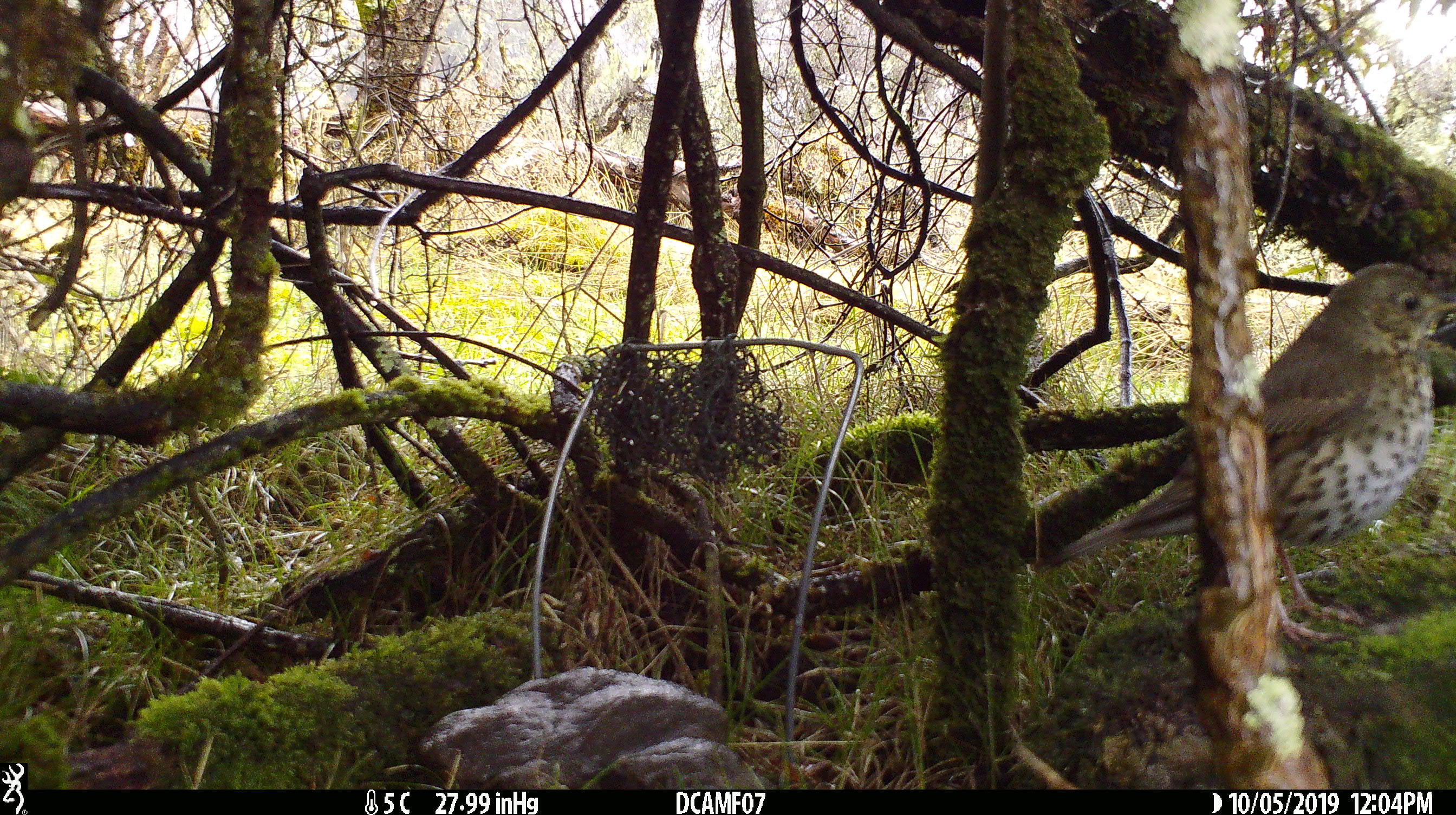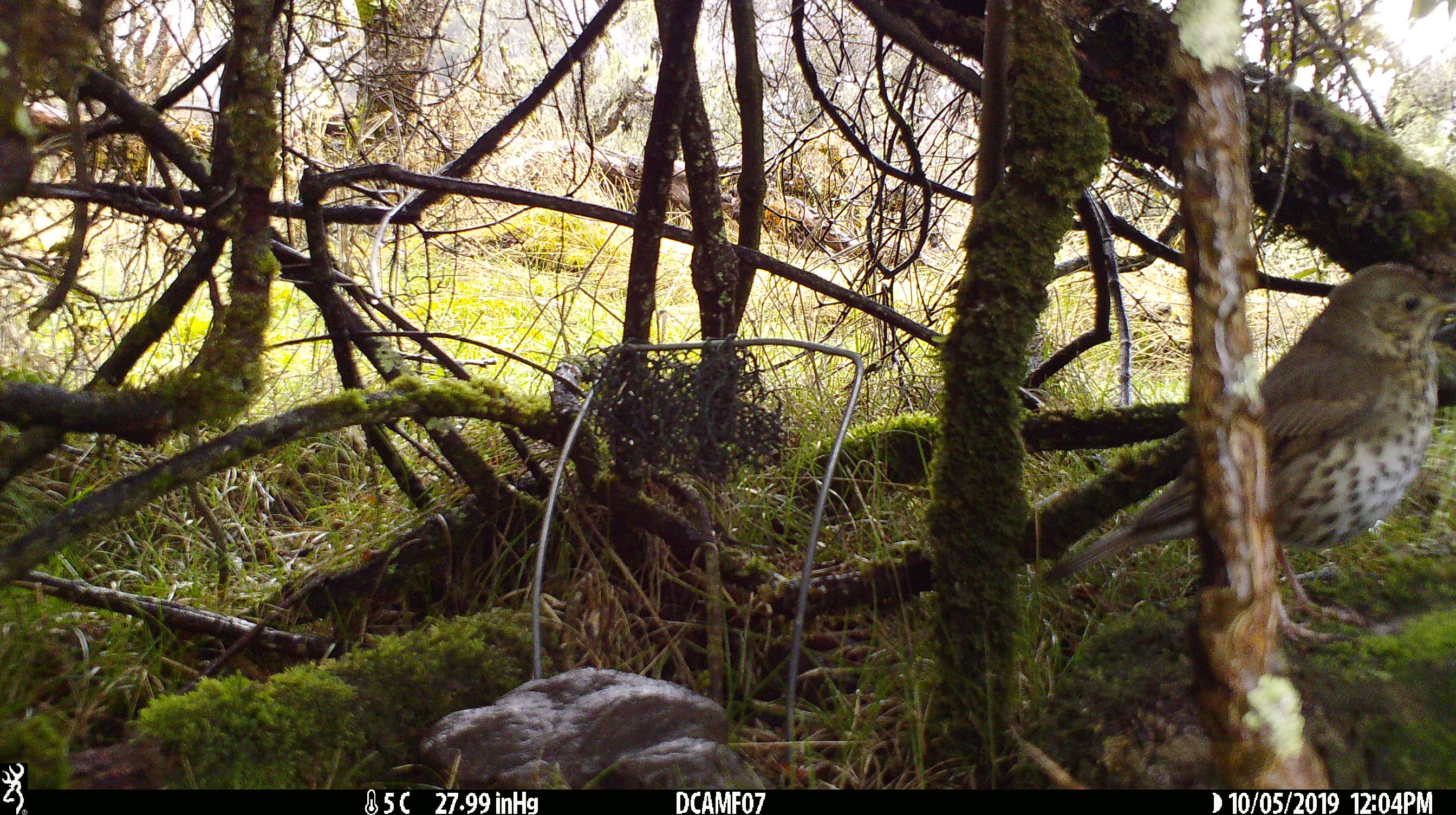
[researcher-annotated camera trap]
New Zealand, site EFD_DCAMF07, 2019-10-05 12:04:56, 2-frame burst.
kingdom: Animalia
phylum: Chordata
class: Aves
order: Passeriformes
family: Turdidae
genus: Turdus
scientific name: Turdus philomelos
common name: song thrush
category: thrush